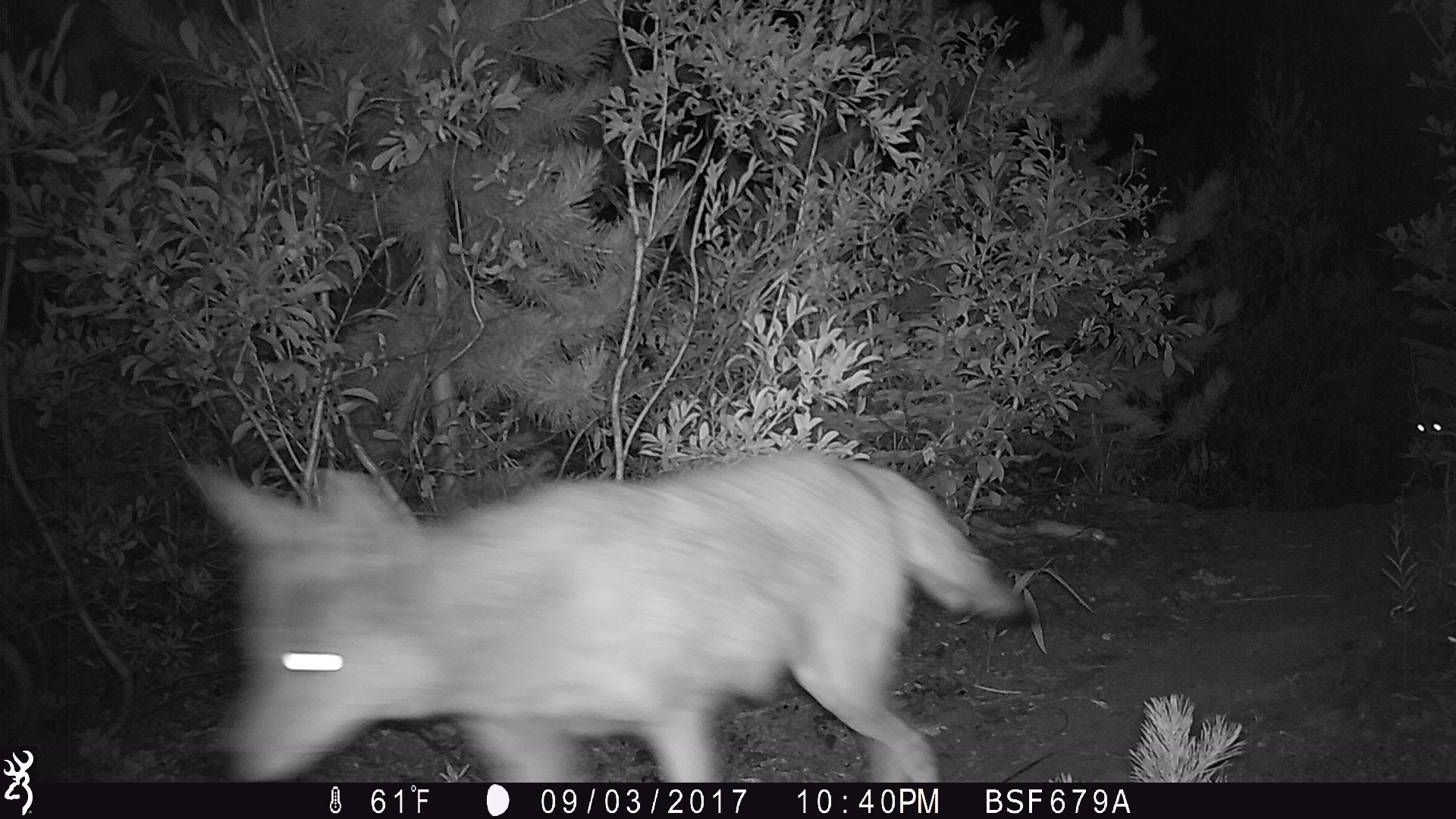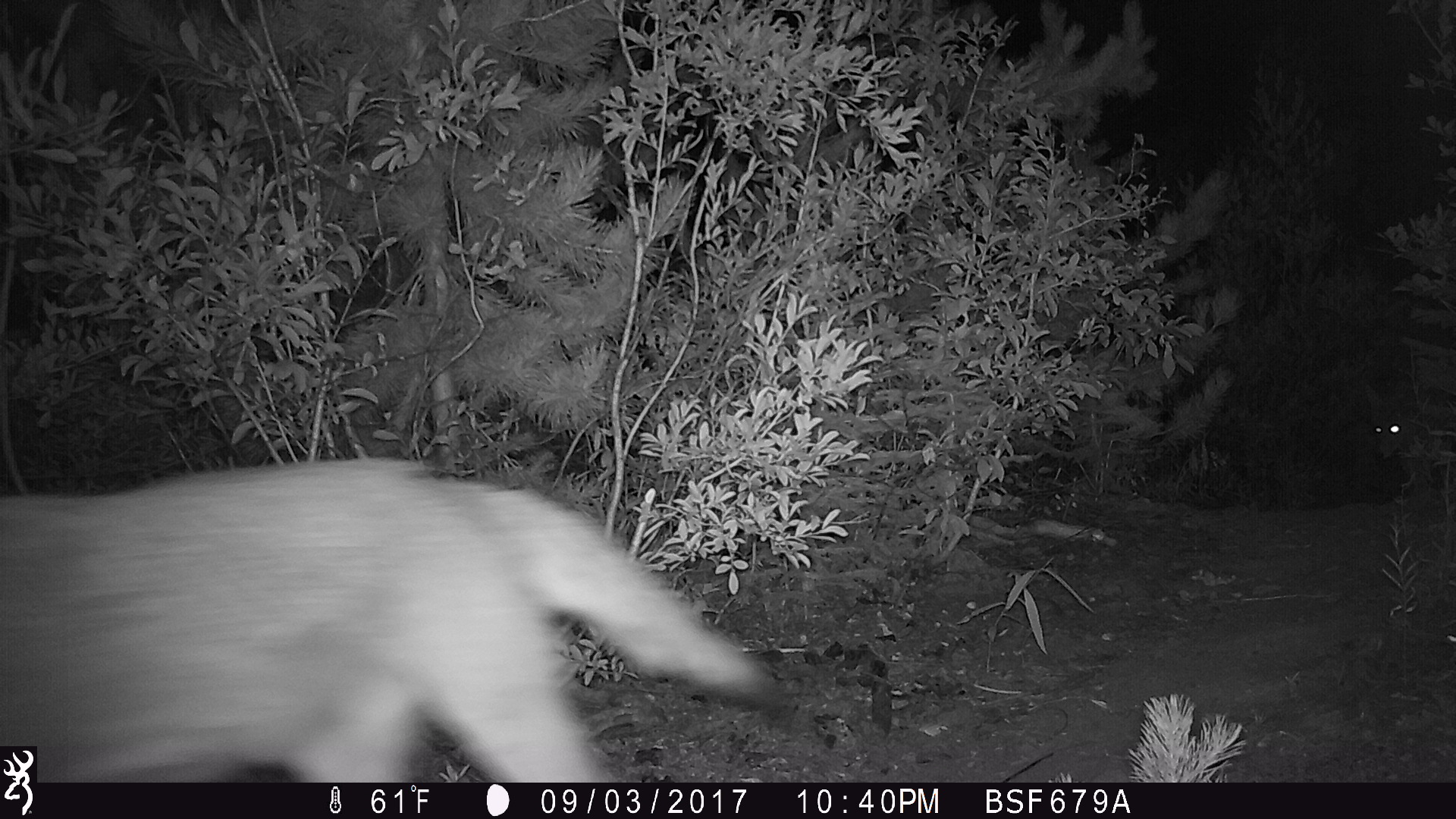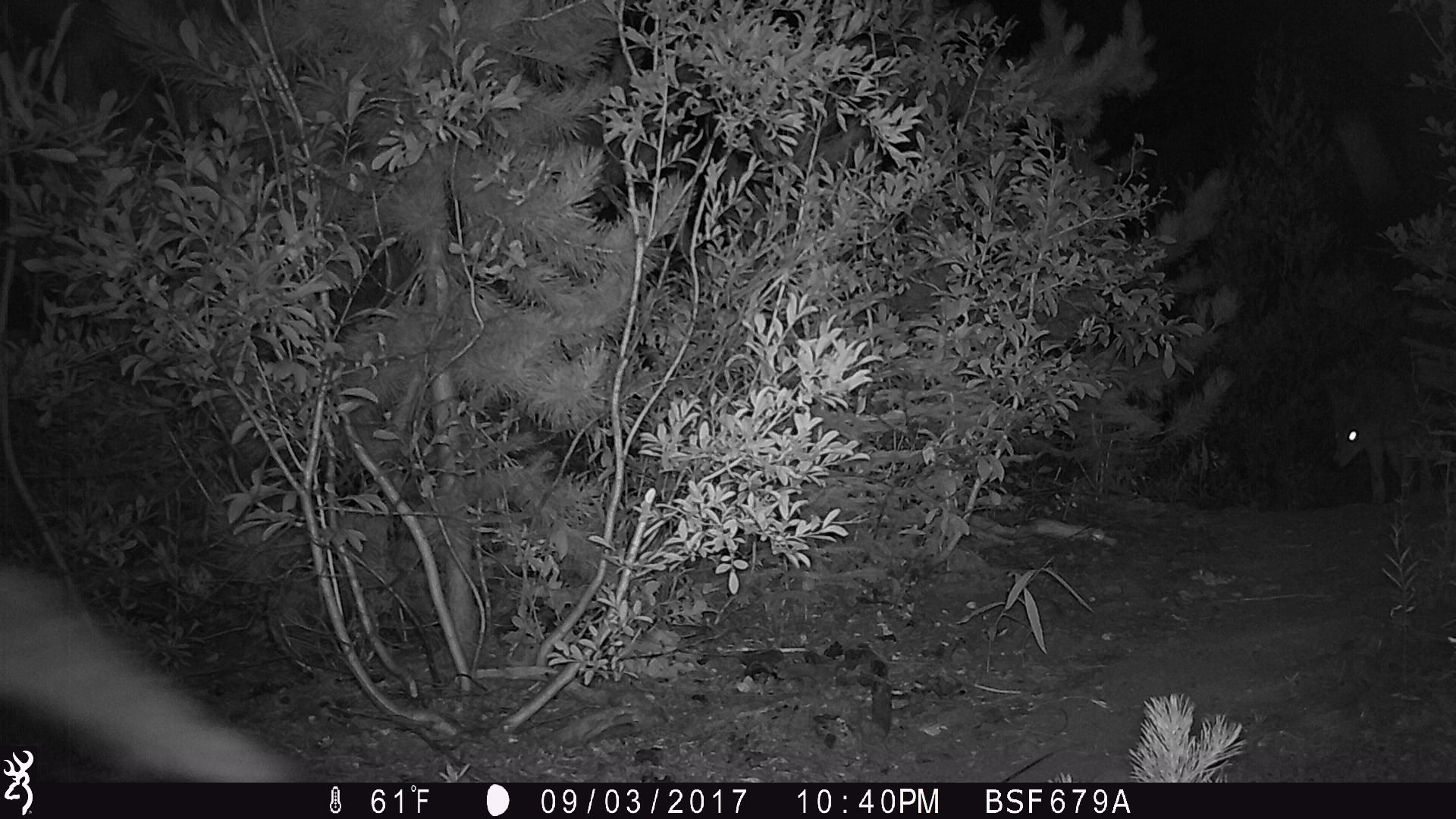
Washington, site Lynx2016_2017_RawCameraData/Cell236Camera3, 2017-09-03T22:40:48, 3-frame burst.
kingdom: Animalia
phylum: Chordata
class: Mammalia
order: Carnivora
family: Canidae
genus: Canis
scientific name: Canis latrans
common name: coyote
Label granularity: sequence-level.